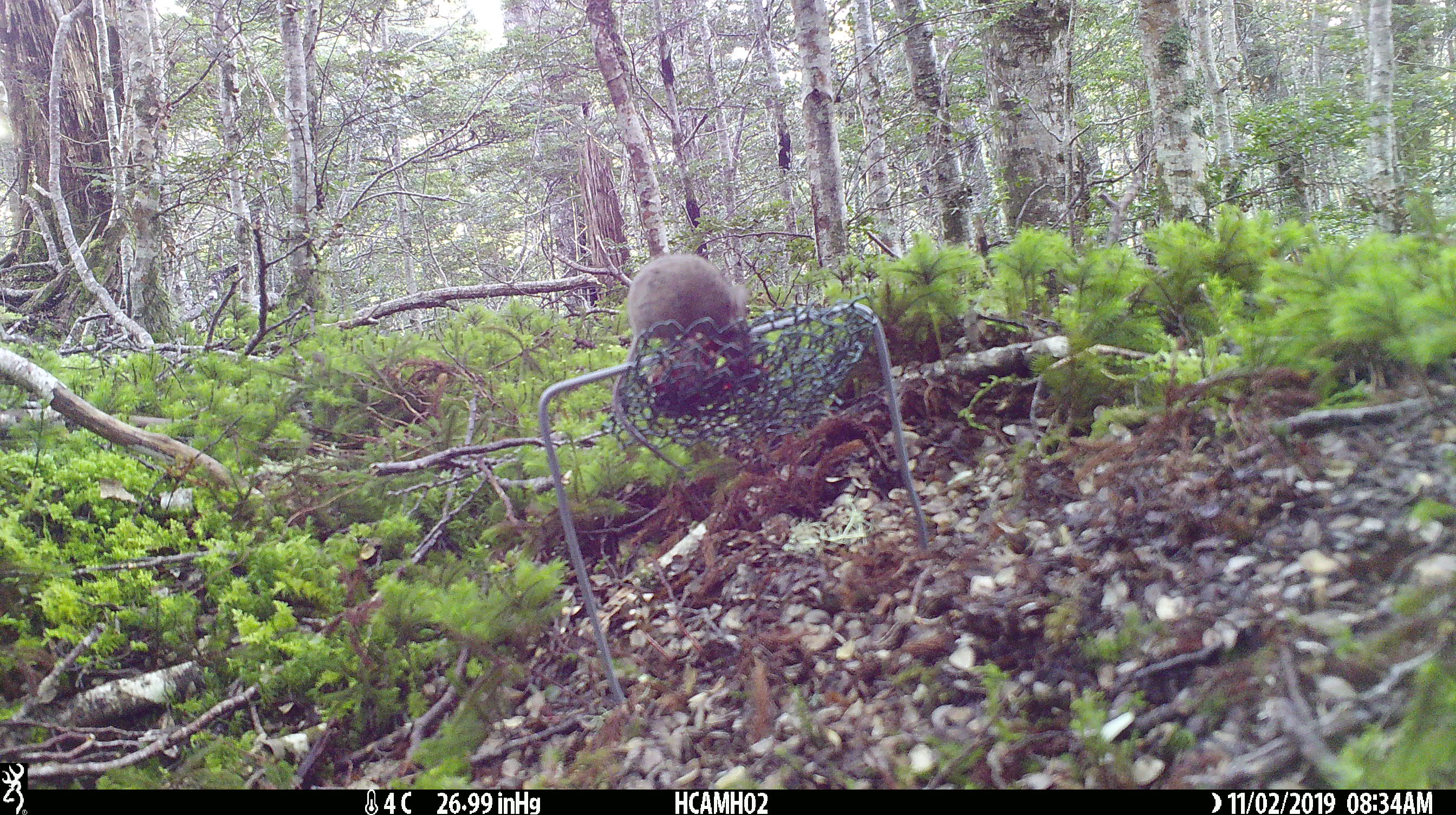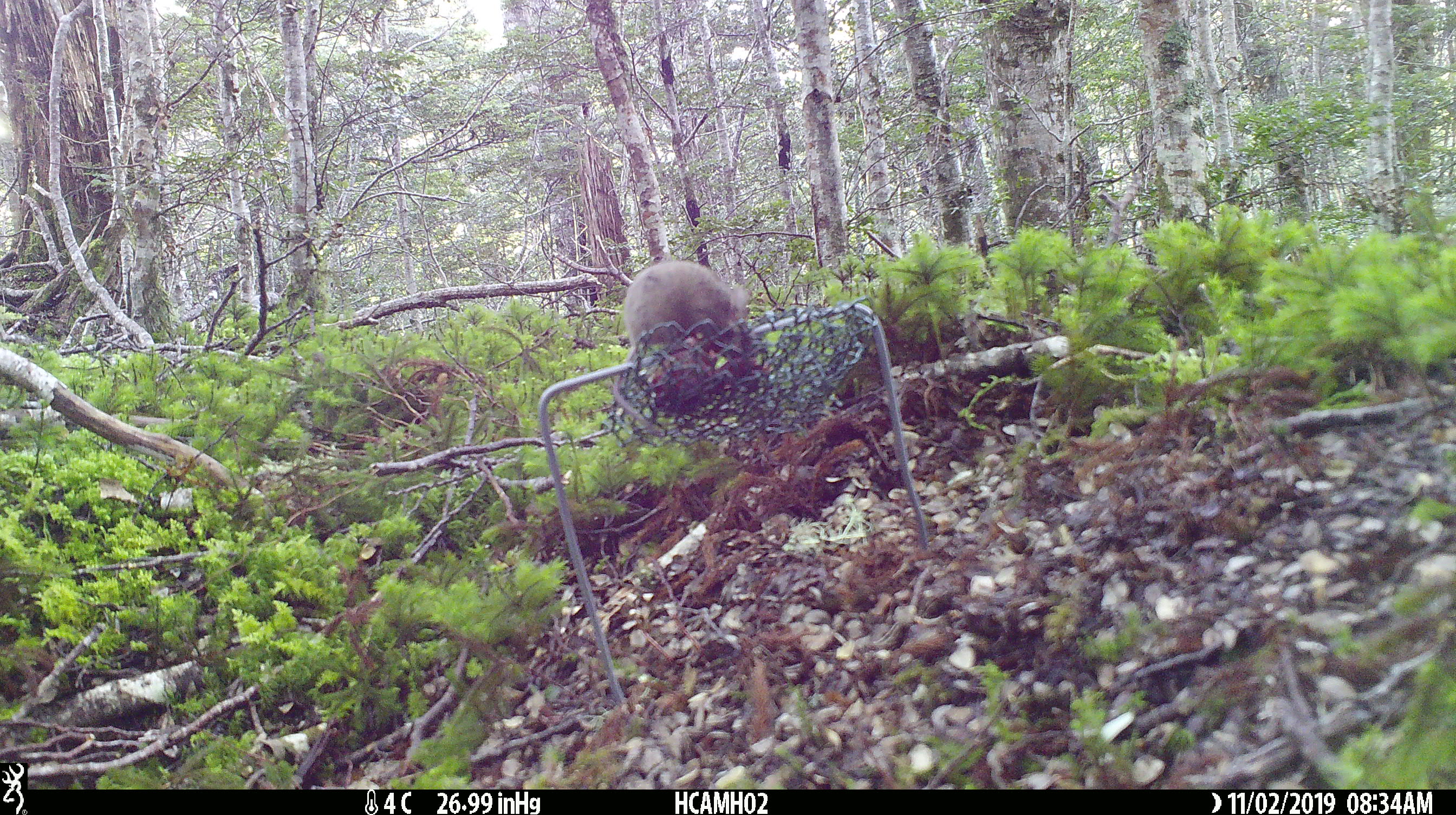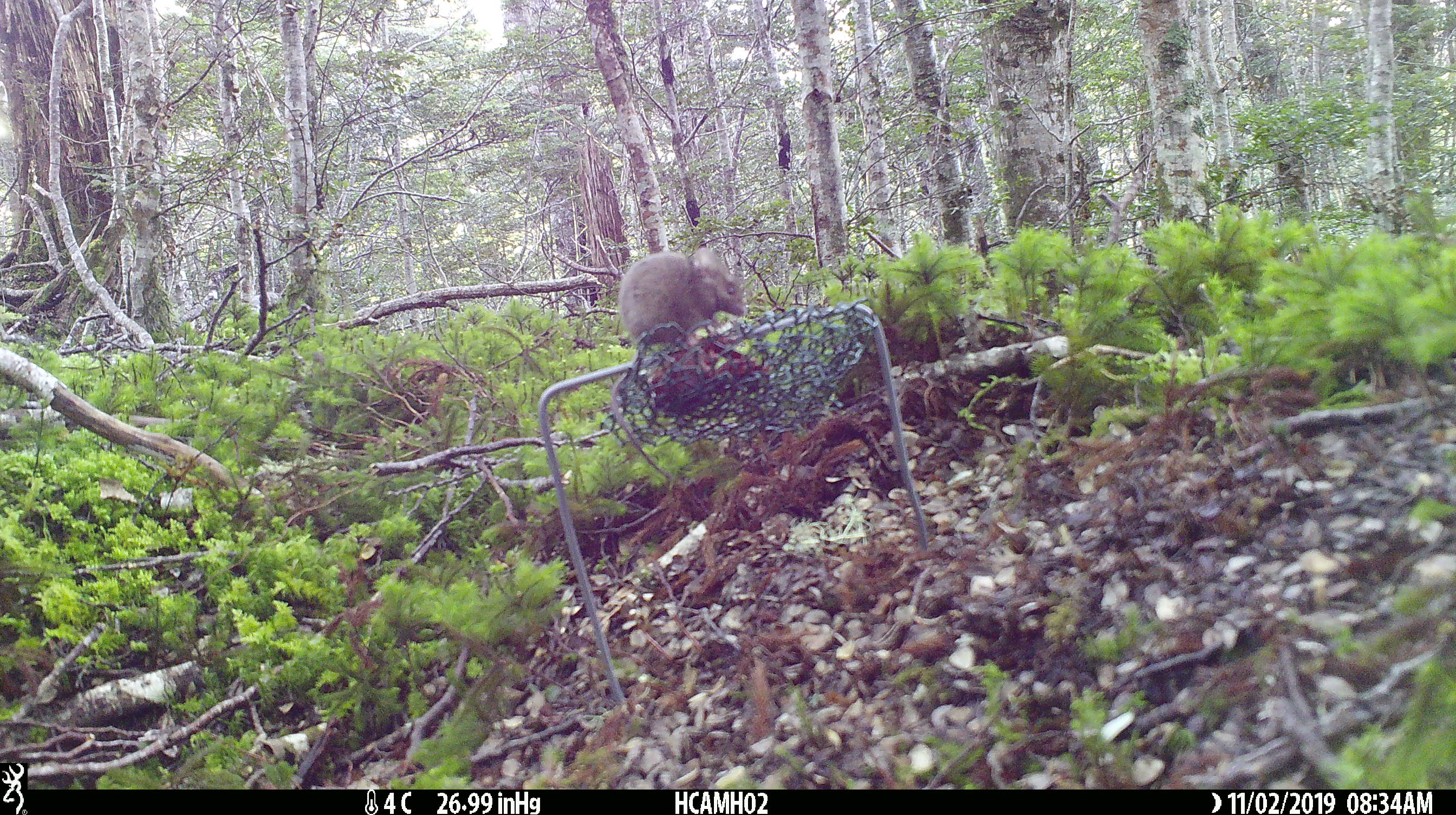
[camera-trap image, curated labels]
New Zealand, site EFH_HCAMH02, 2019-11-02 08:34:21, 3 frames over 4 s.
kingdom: Animalia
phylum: Chordata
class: Mammalia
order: Rodentia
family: Muridae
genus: Mus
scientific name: Mus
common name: mouse